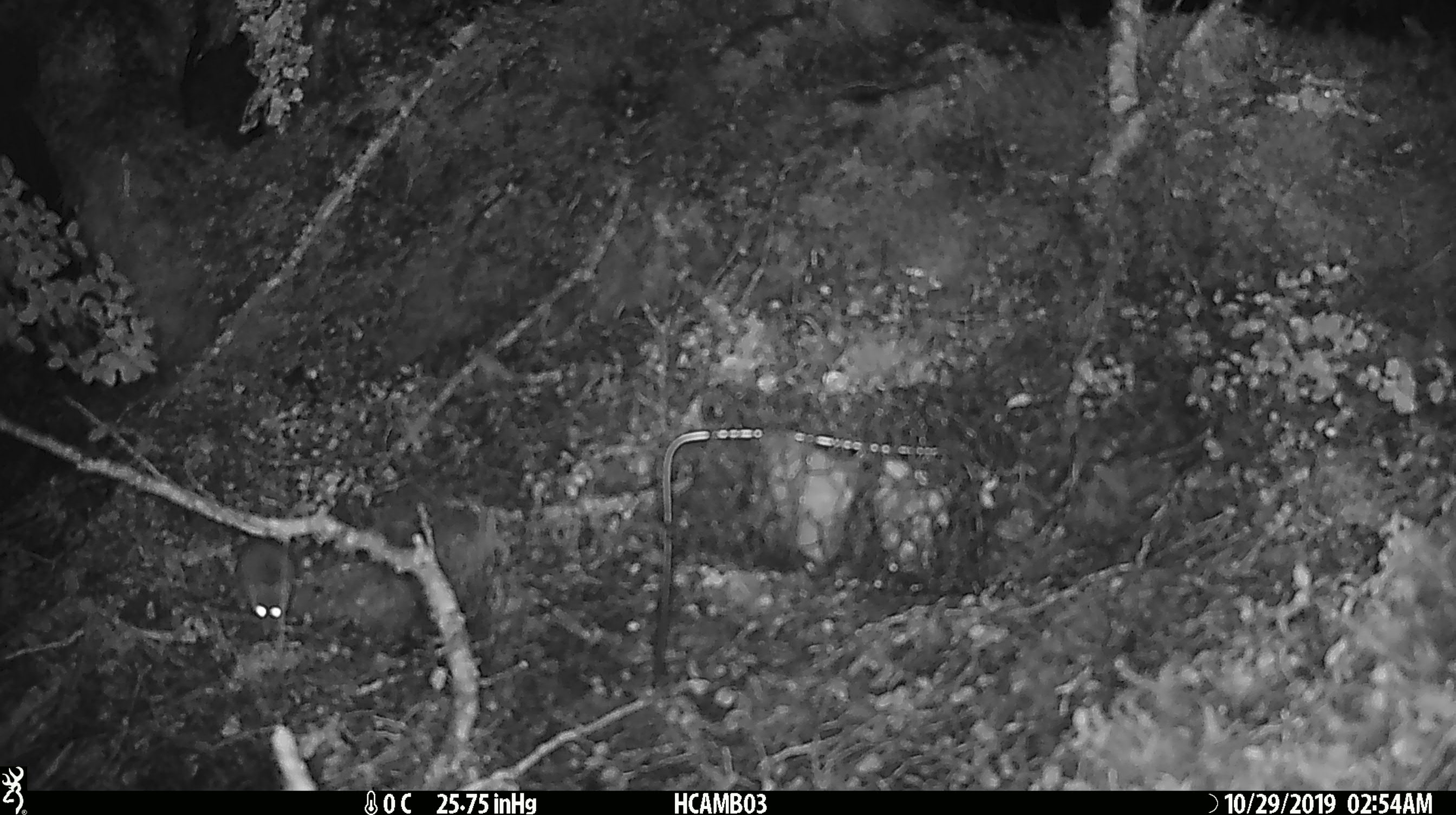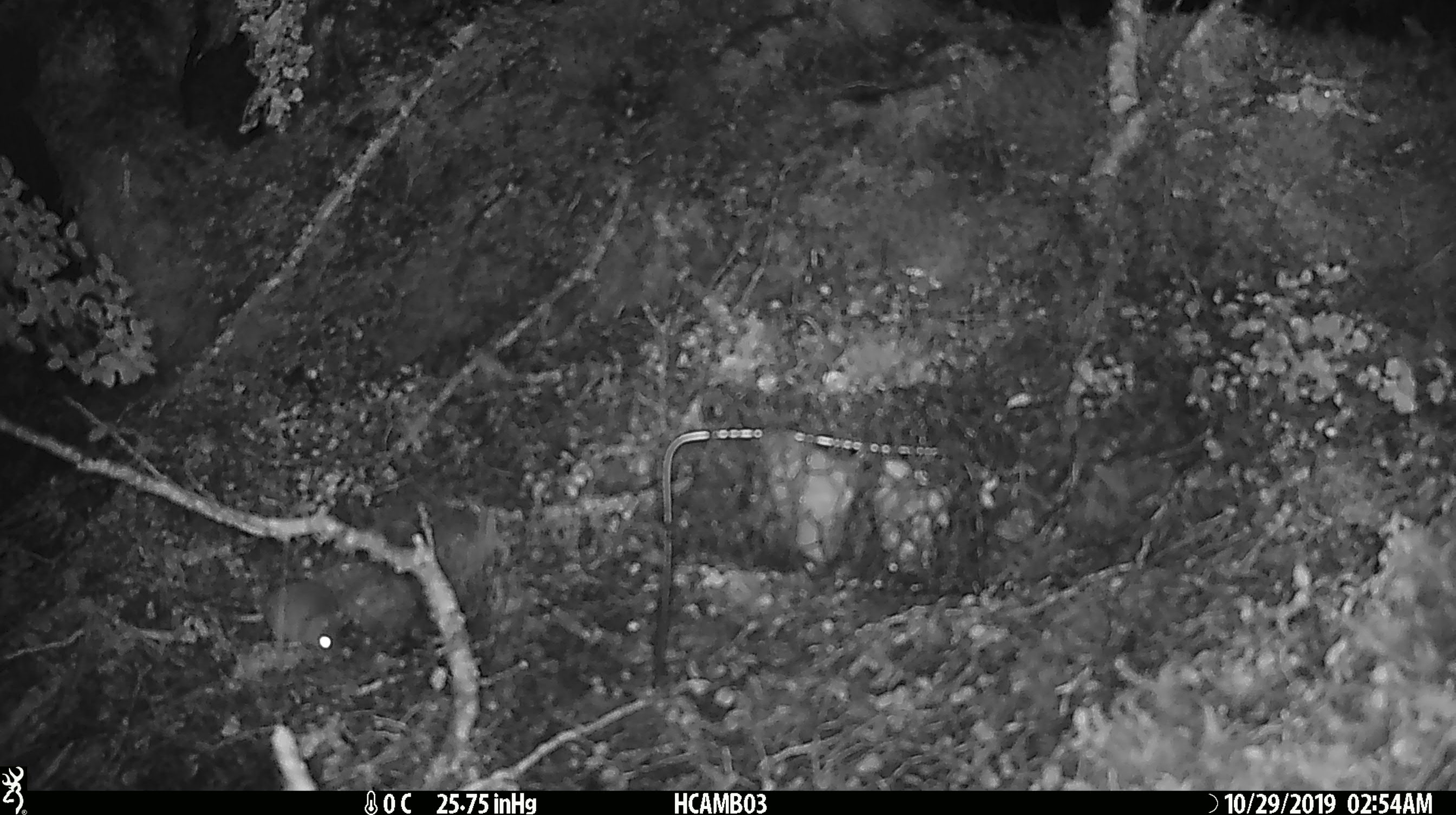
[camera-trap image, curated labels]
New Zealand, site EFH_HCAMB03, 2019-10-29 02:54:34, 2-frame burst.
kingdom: Animalia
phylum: Chordata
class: Mammalia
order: Rodentia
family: Muridae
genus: Mus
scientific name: Mus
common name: mouse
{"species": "mouse (Mus)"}